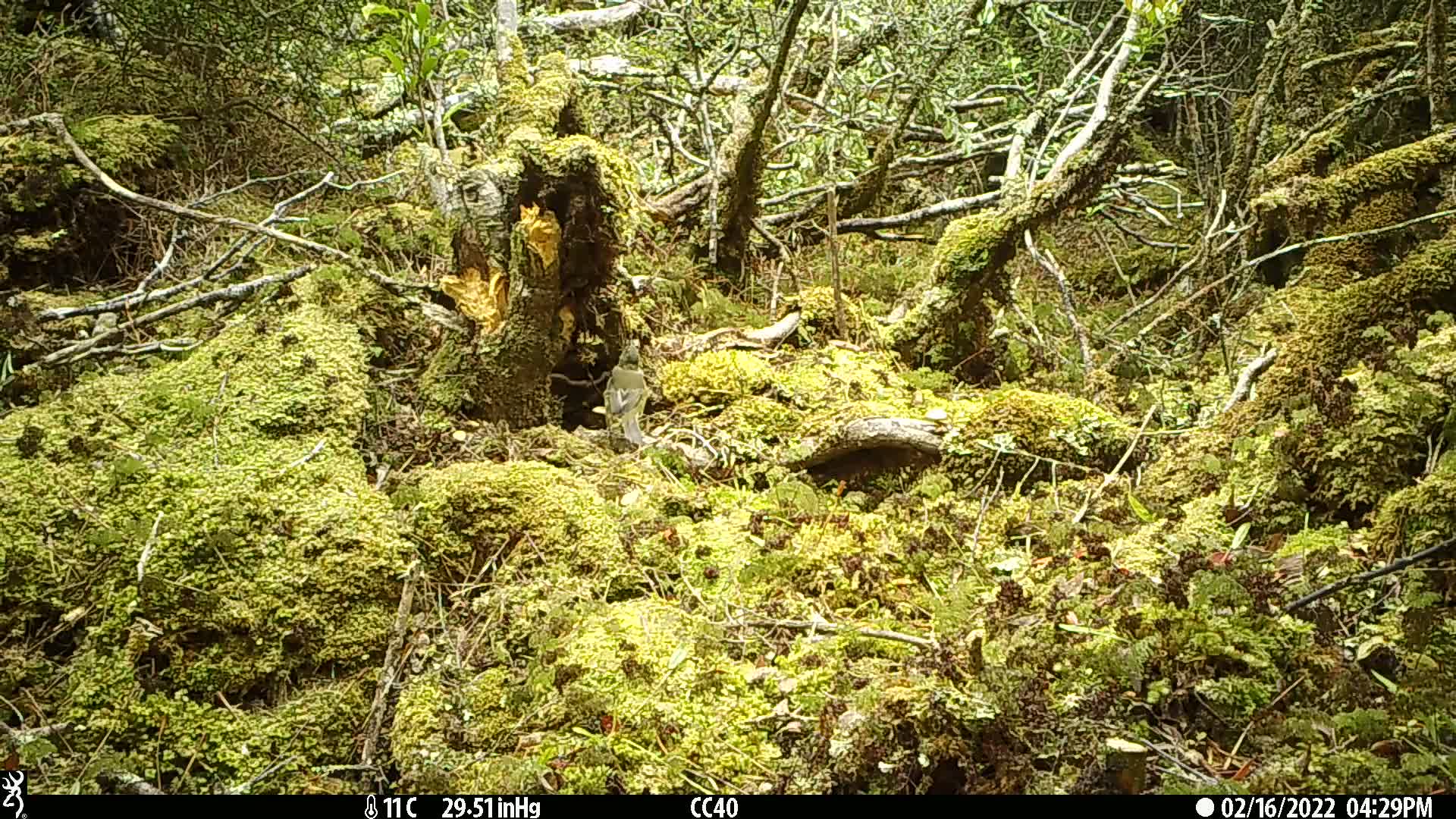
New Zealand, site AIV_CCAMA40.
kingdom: Animalia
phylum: Chordata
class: Aves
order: Passeriformes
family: Meliphagidae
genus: Anthornis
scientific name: Anthornis melanura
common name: new zealand bellbird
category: bellbird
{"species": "bellbird (new zealand bellbird) (Anthornis melanura)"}